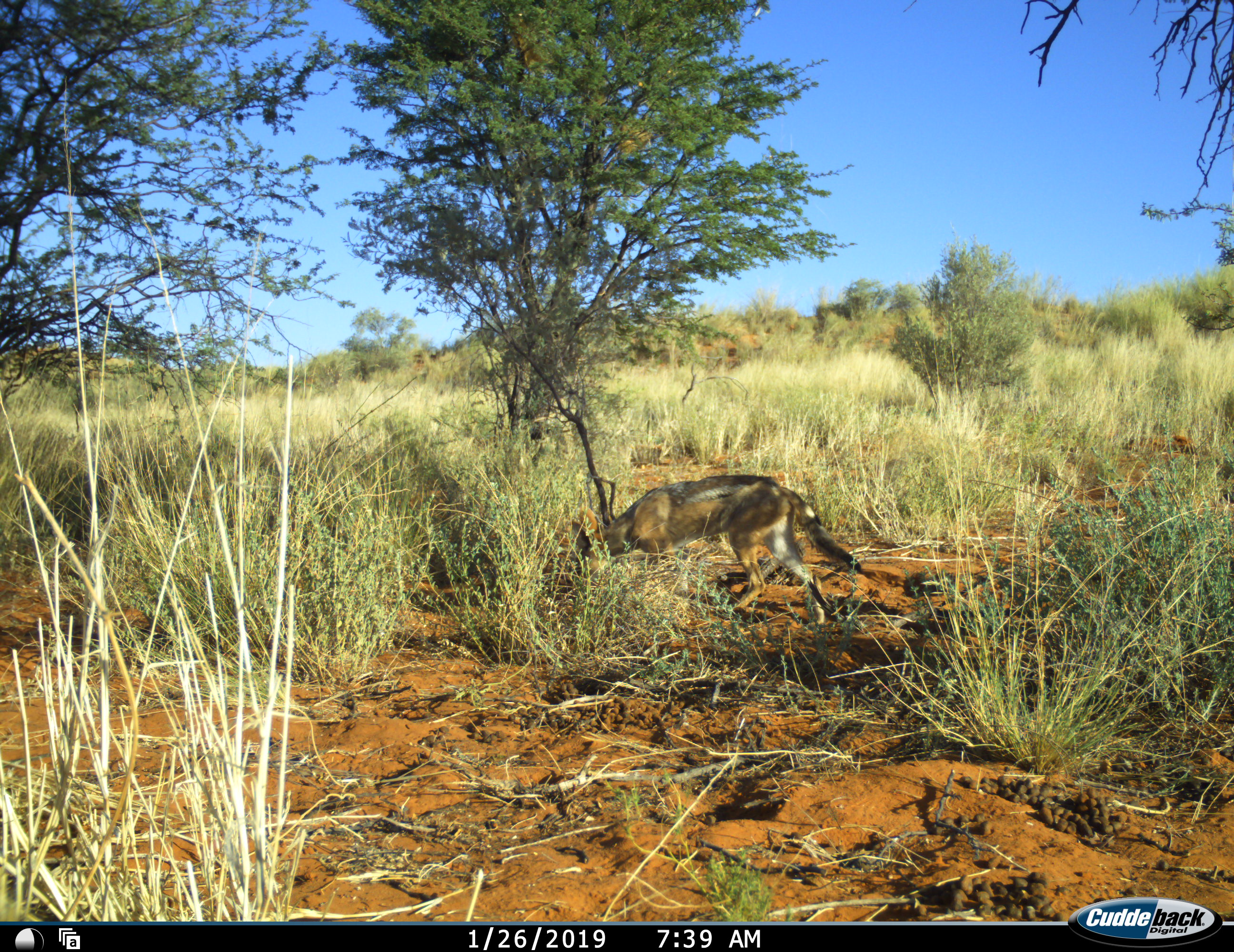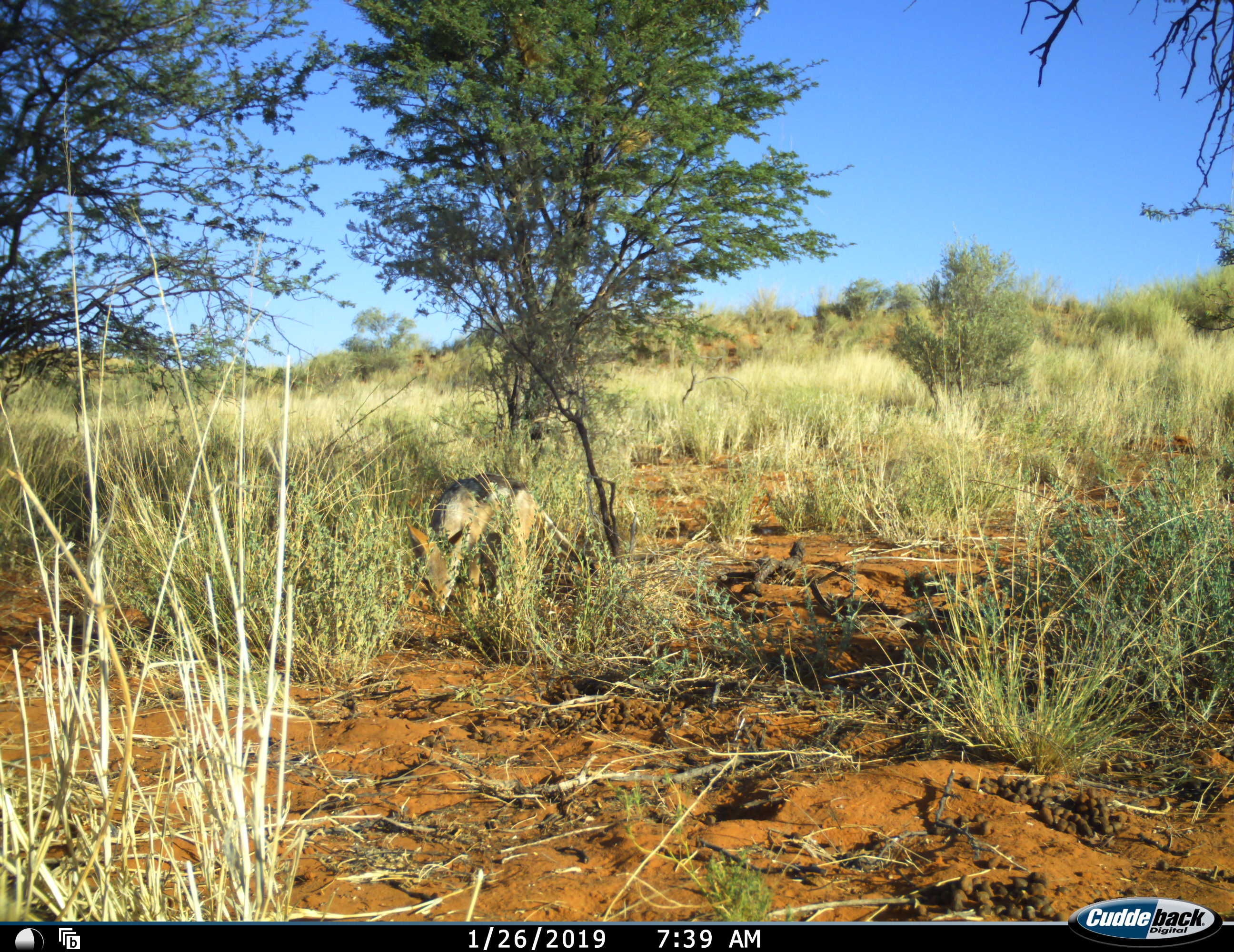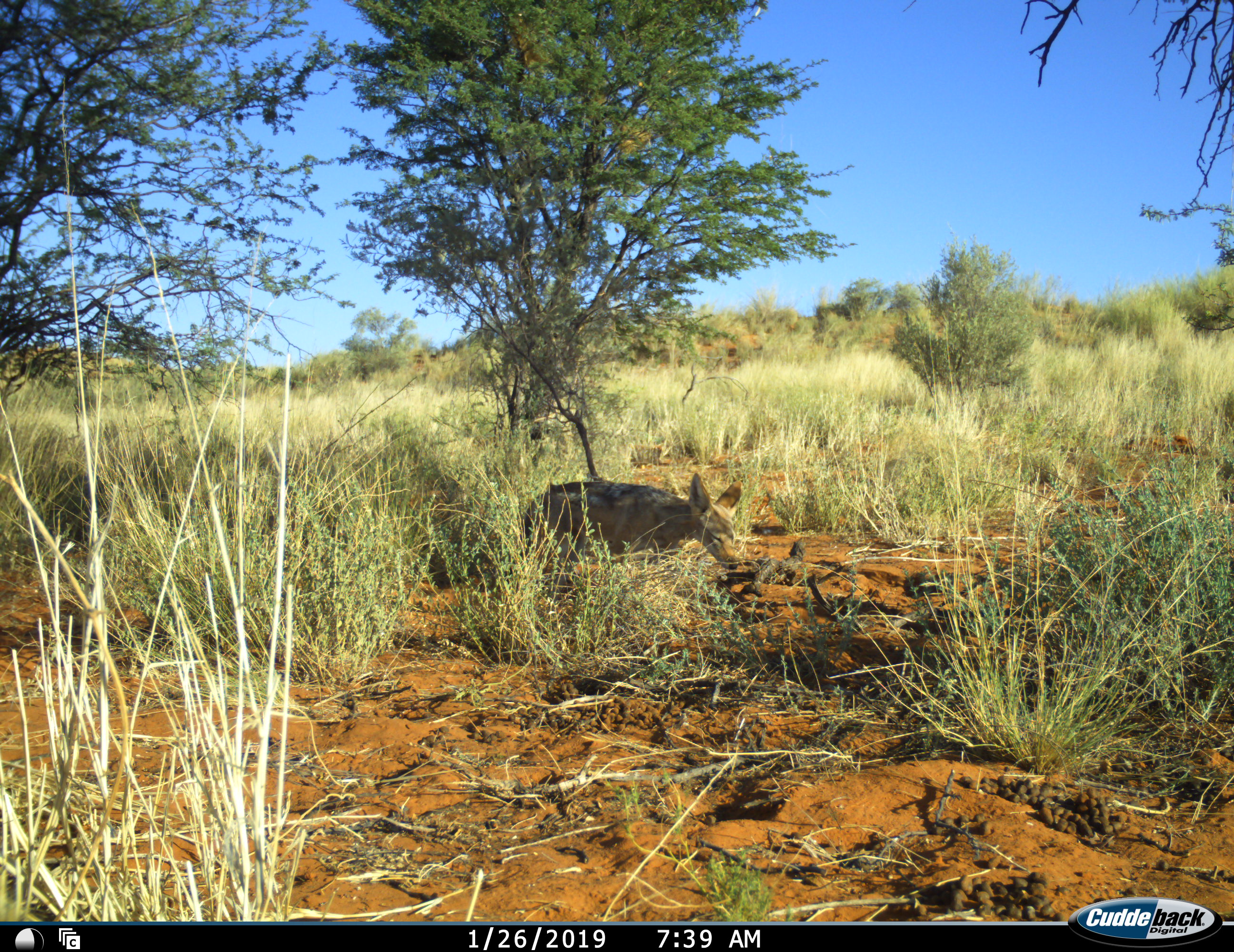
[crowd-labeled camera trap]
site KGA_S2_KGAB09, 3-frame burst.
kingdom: Animalia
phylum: Chordata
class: Mammalia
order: Carnivora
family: Canidae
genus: Lupulella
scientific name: Lupulella mesomelas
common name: black-backed jackal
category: jackalblackbacked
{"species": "jackalblackbacked (black-backed jackal) (Lupulella mesomelas)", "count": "1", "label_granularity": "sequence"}